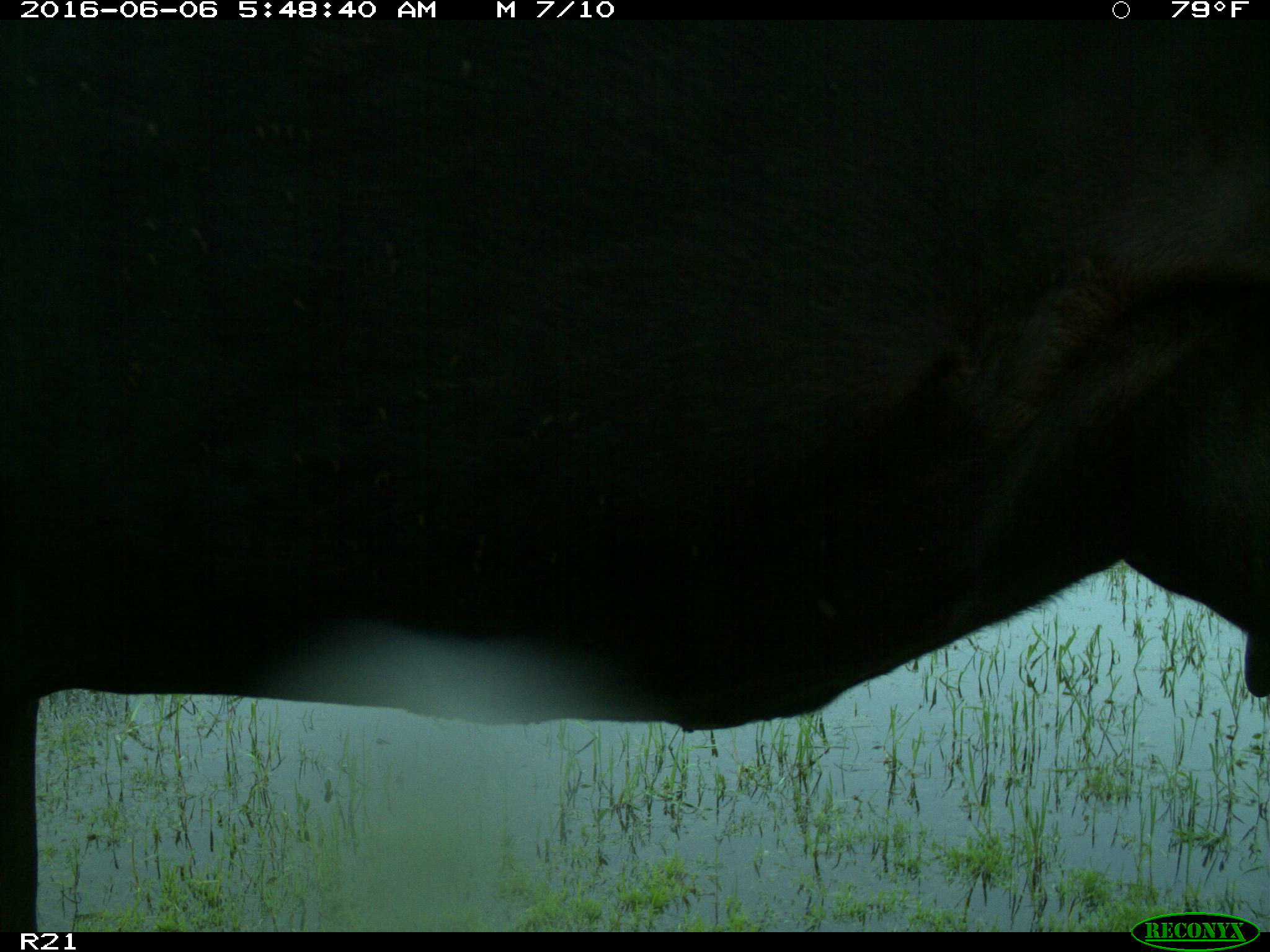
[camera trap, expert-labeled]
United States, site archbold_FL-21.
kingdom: Animalia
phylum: Chordata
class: Mammalia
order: Artiodactyla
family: Bovidae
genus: Bos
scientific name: Bos taurus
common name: domestic cow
Bos taurus (domestic cow).